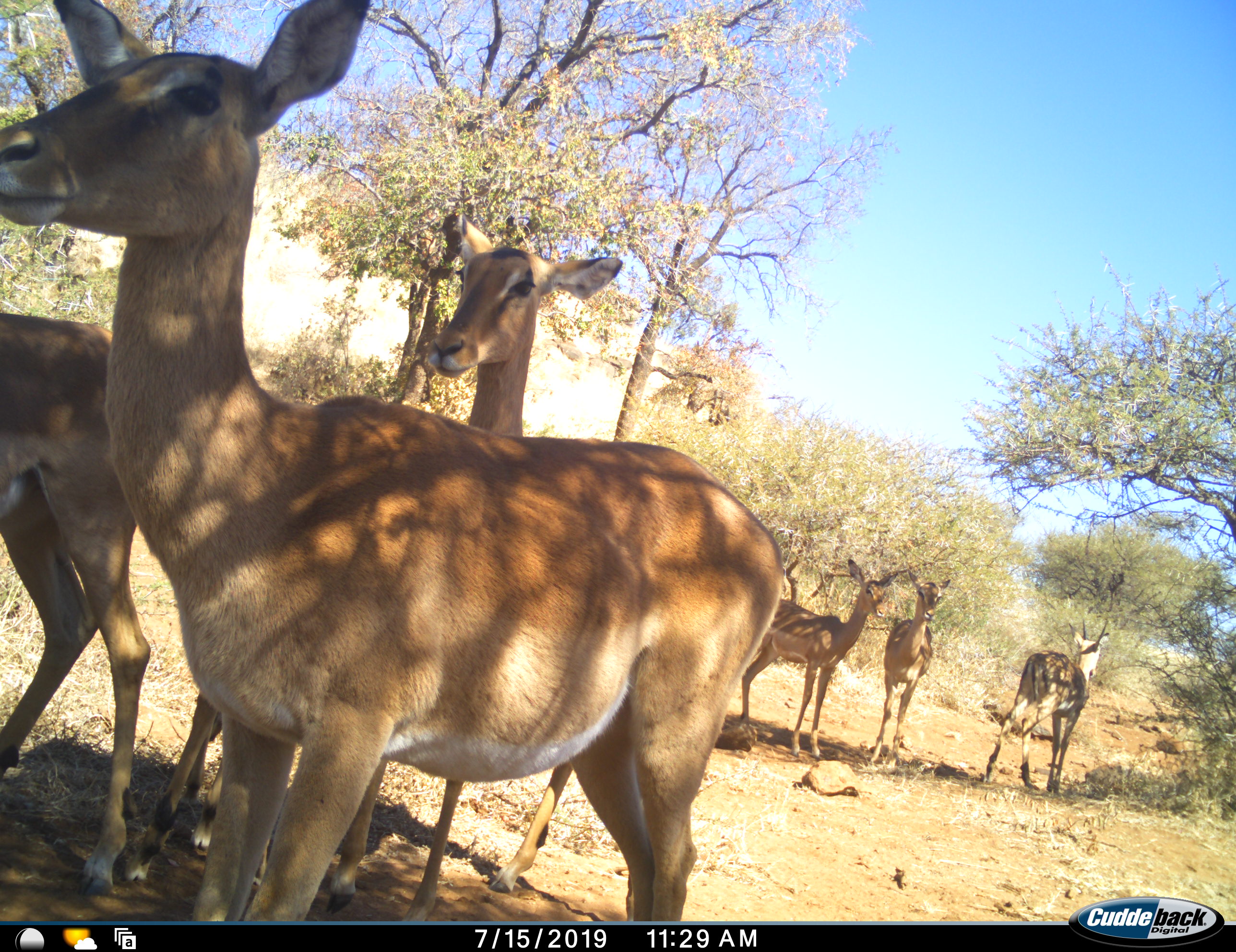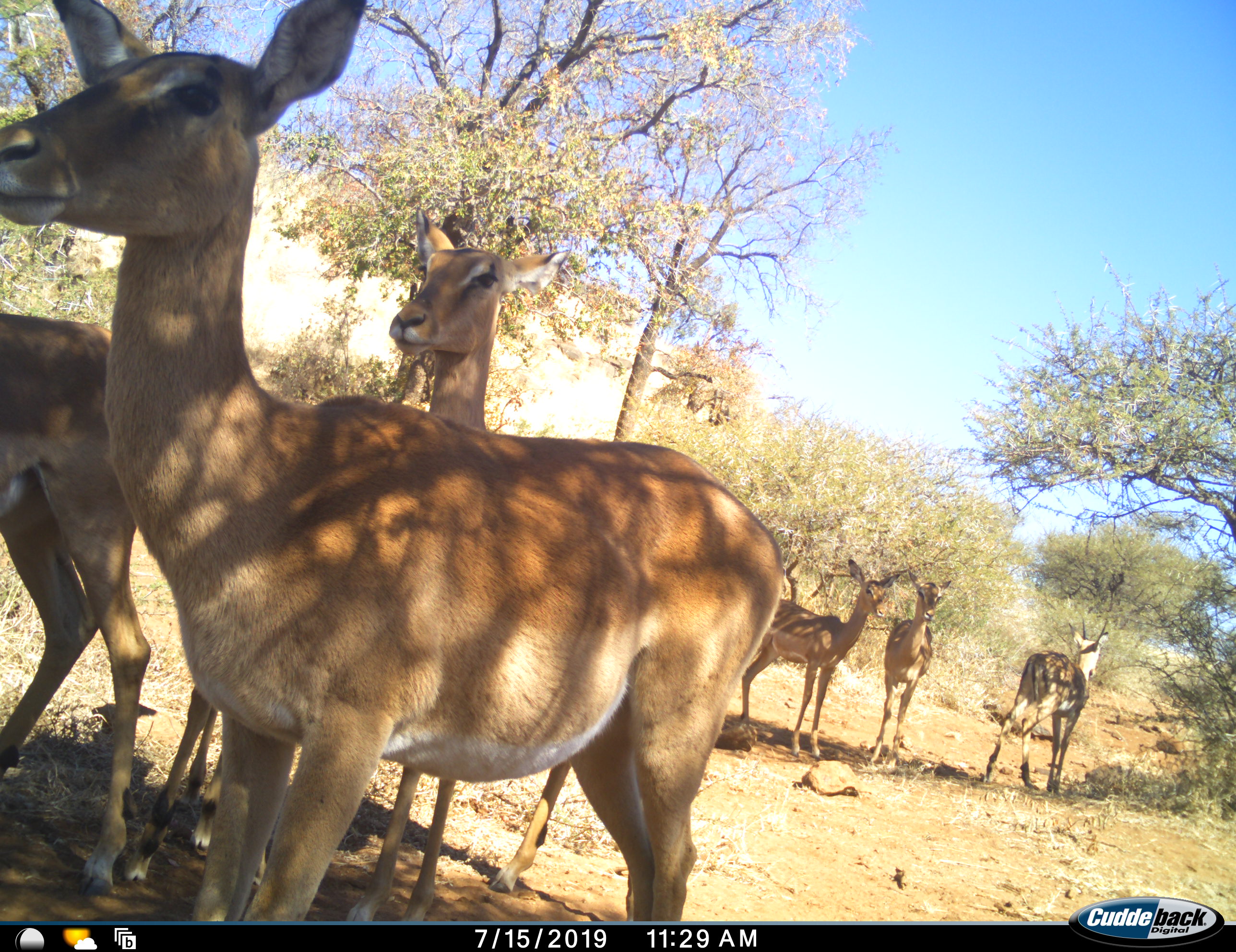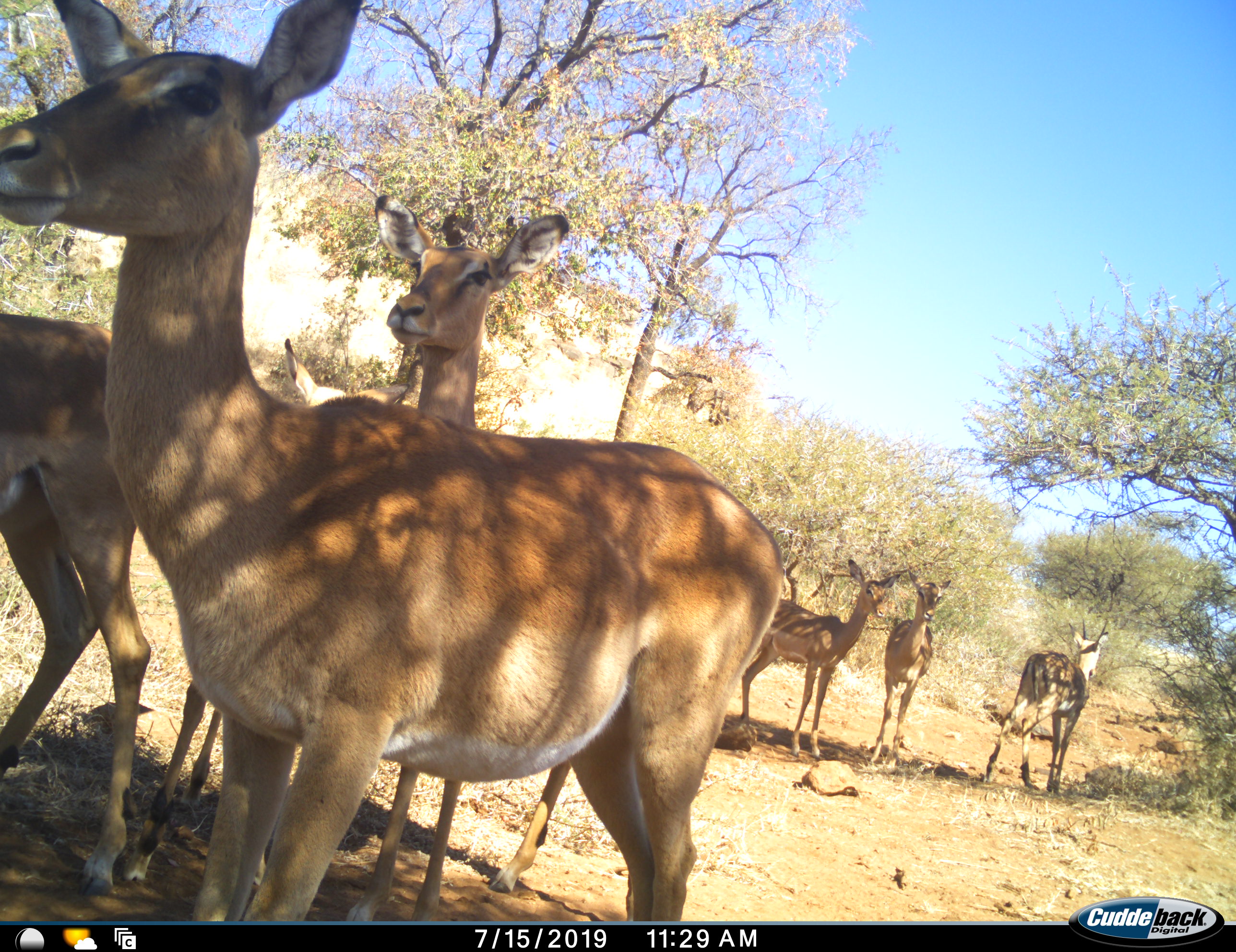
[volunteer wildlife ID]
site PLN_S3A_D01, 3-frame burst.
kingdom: Animalia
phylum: Chordata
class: Mammalia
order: Artiodactyla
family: Bovidae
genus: Aepyceros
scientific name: Aepyceros melampus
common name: impala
Impala (Aepyceros melampus), count 6. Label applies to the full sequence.